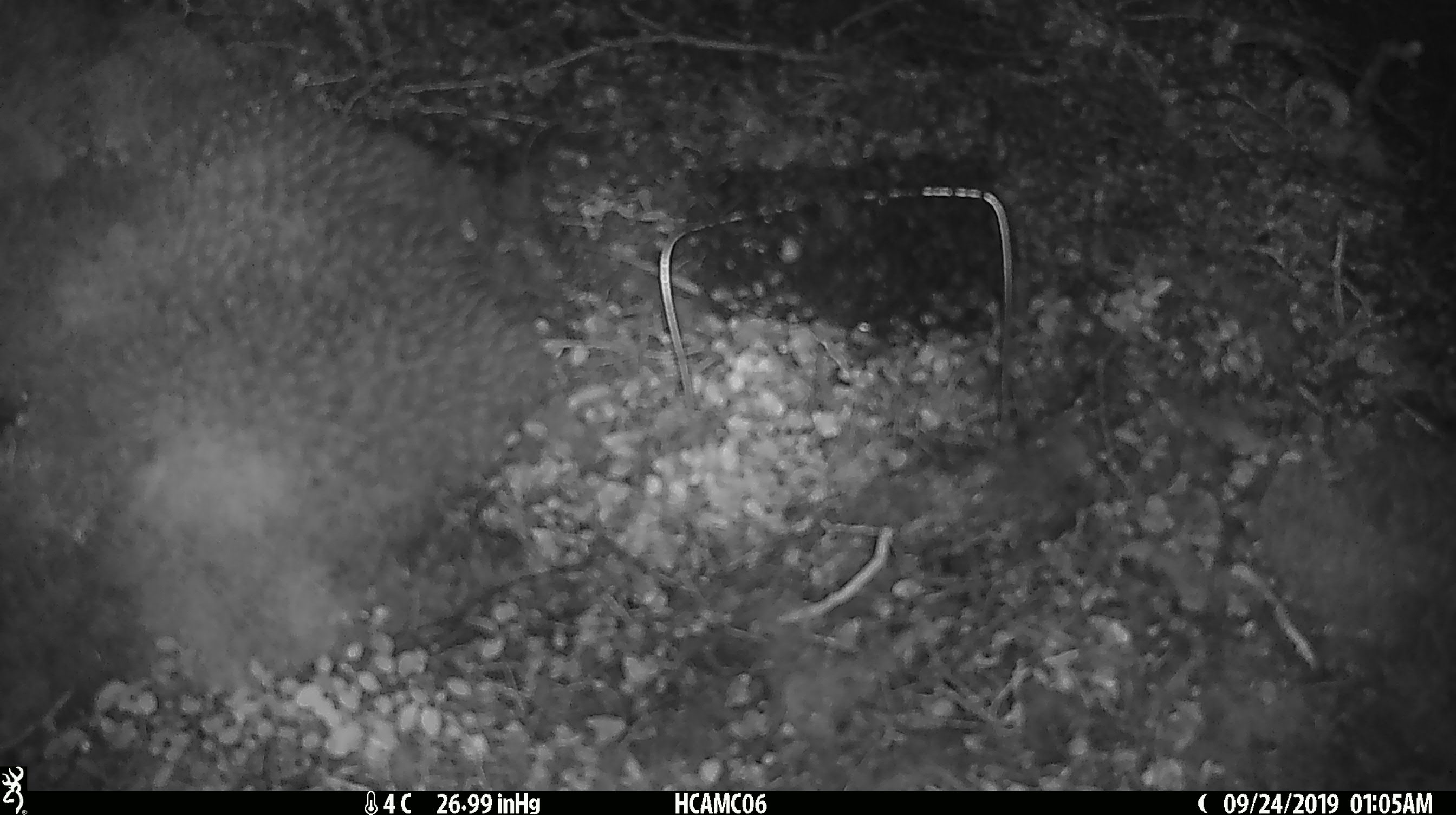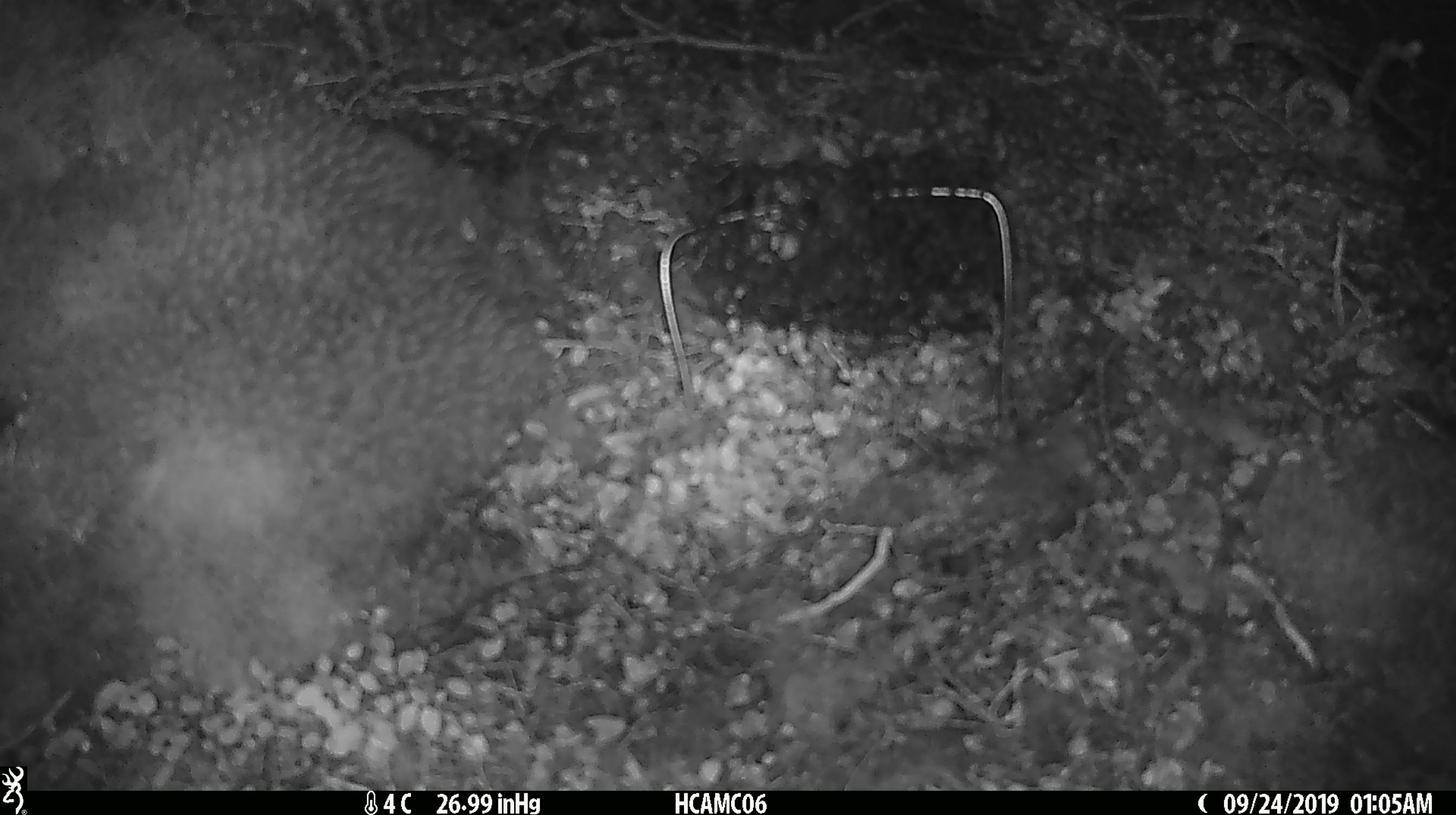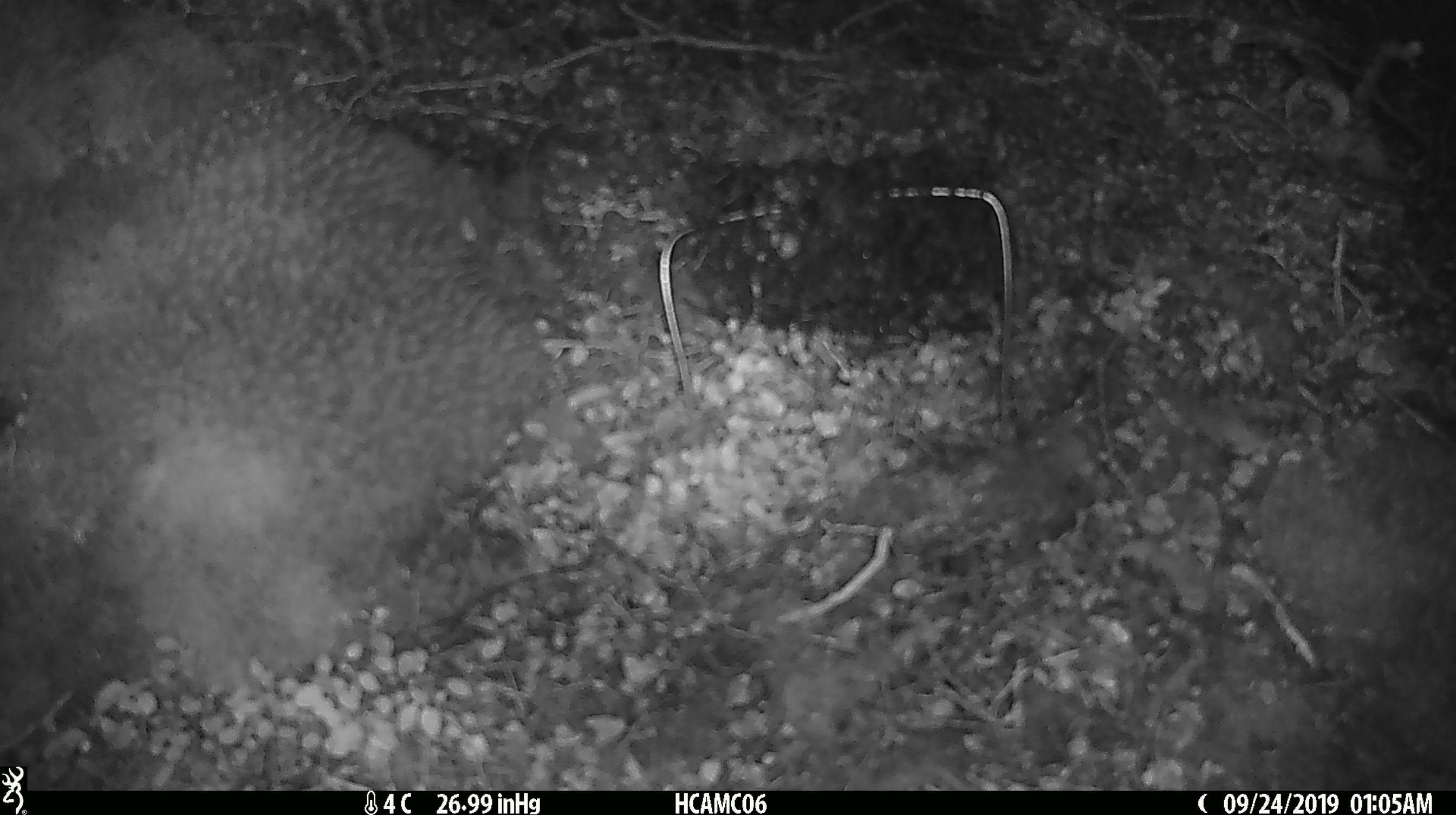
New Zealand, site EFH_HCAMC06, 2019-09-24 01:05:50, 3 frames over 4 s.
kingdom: Animalia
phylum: Chordata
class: Mammalia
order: Rodentia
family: Muridae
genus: Mus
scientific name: Mus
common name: mouse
Mouse (Mus).